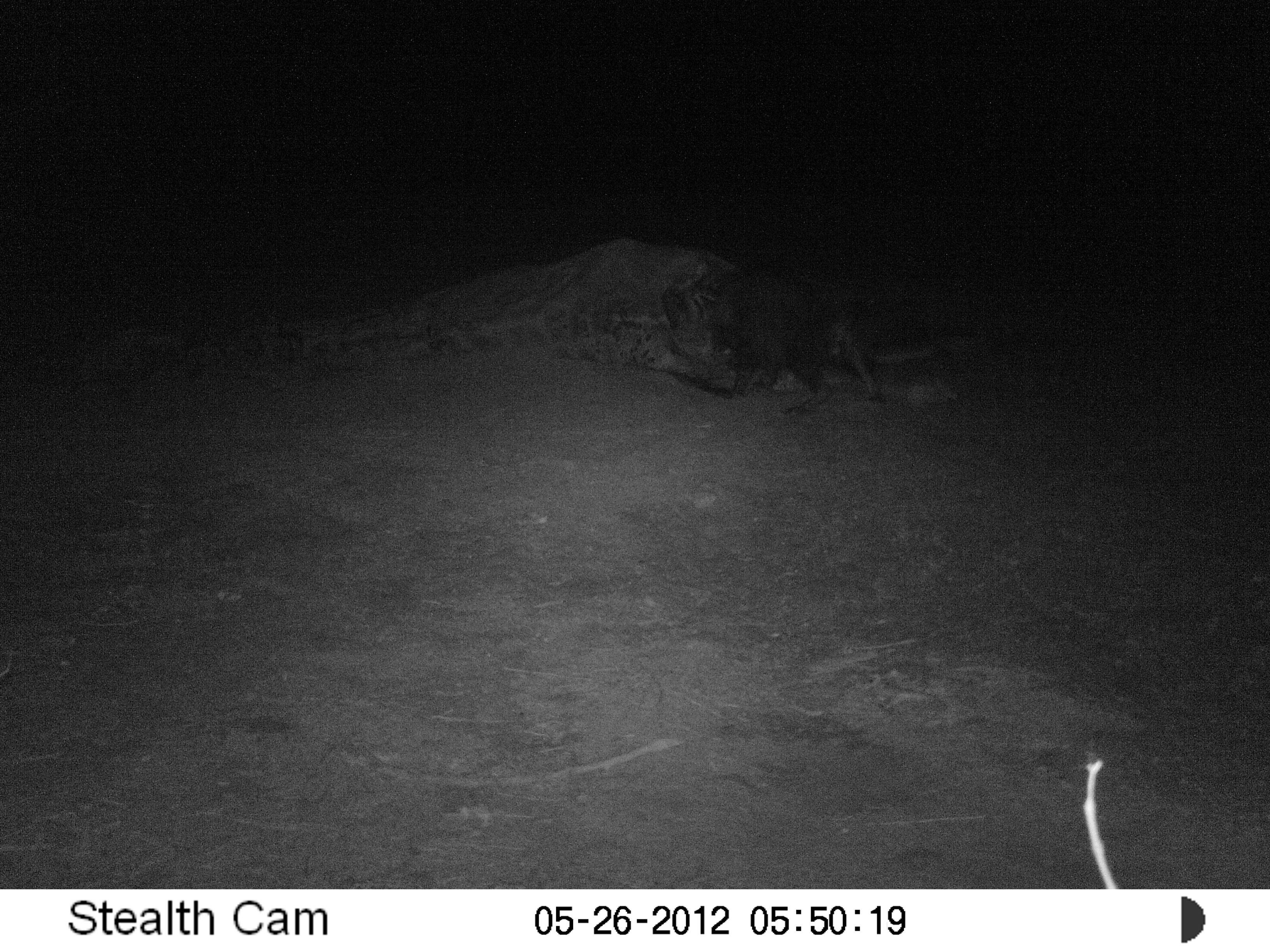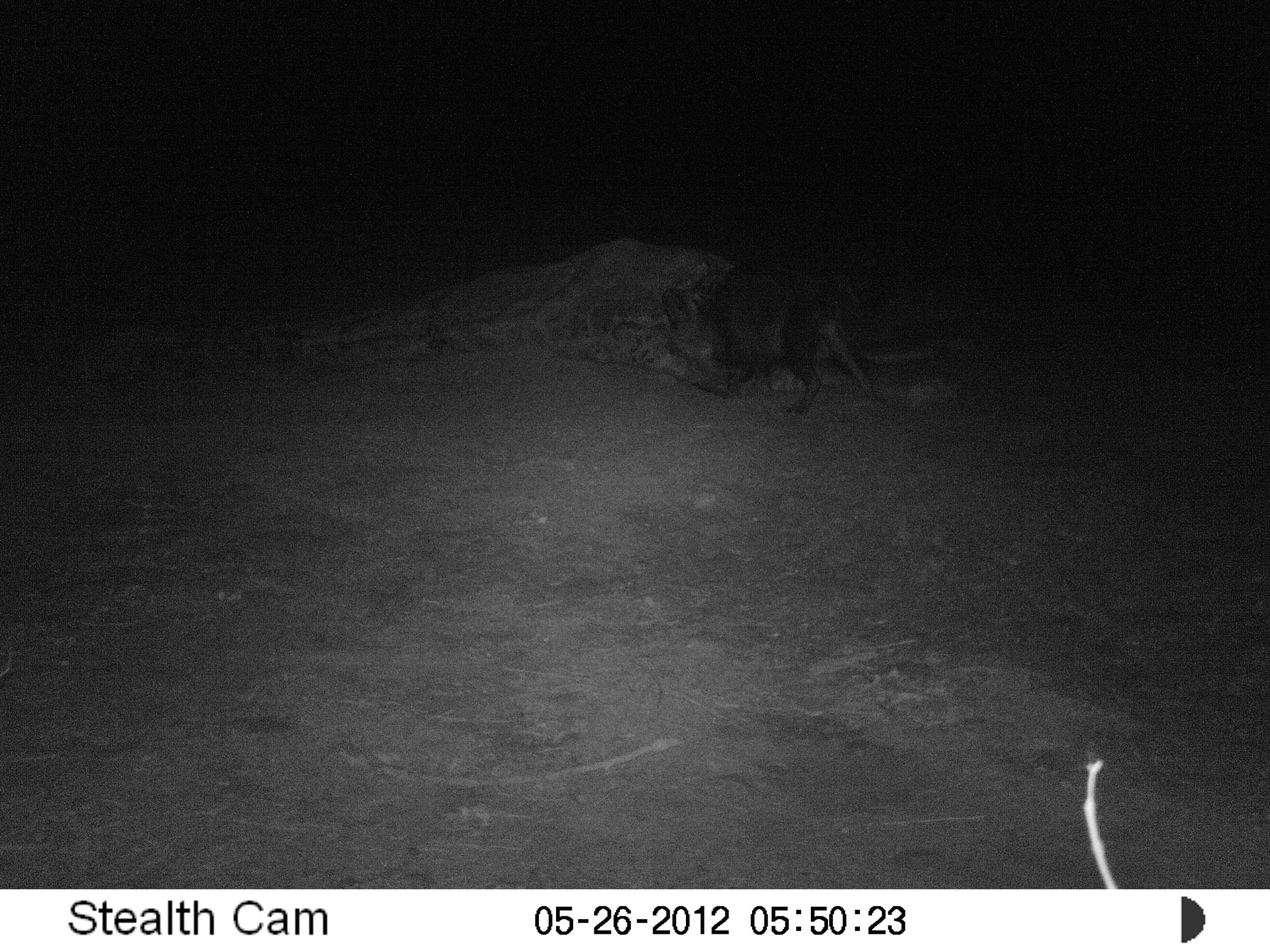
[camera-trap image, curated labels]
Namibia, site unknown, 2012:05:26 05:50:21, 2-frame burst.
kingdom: Animalia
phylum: Chordata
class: Mammalia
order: Carnivora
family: Hyaenidae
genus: Parahyaena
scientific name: Parahyaena brunnea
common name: brown hyena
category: hyaena brunnea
Hyaena brunnea (brown hyena) (Parahyaena brunnea).